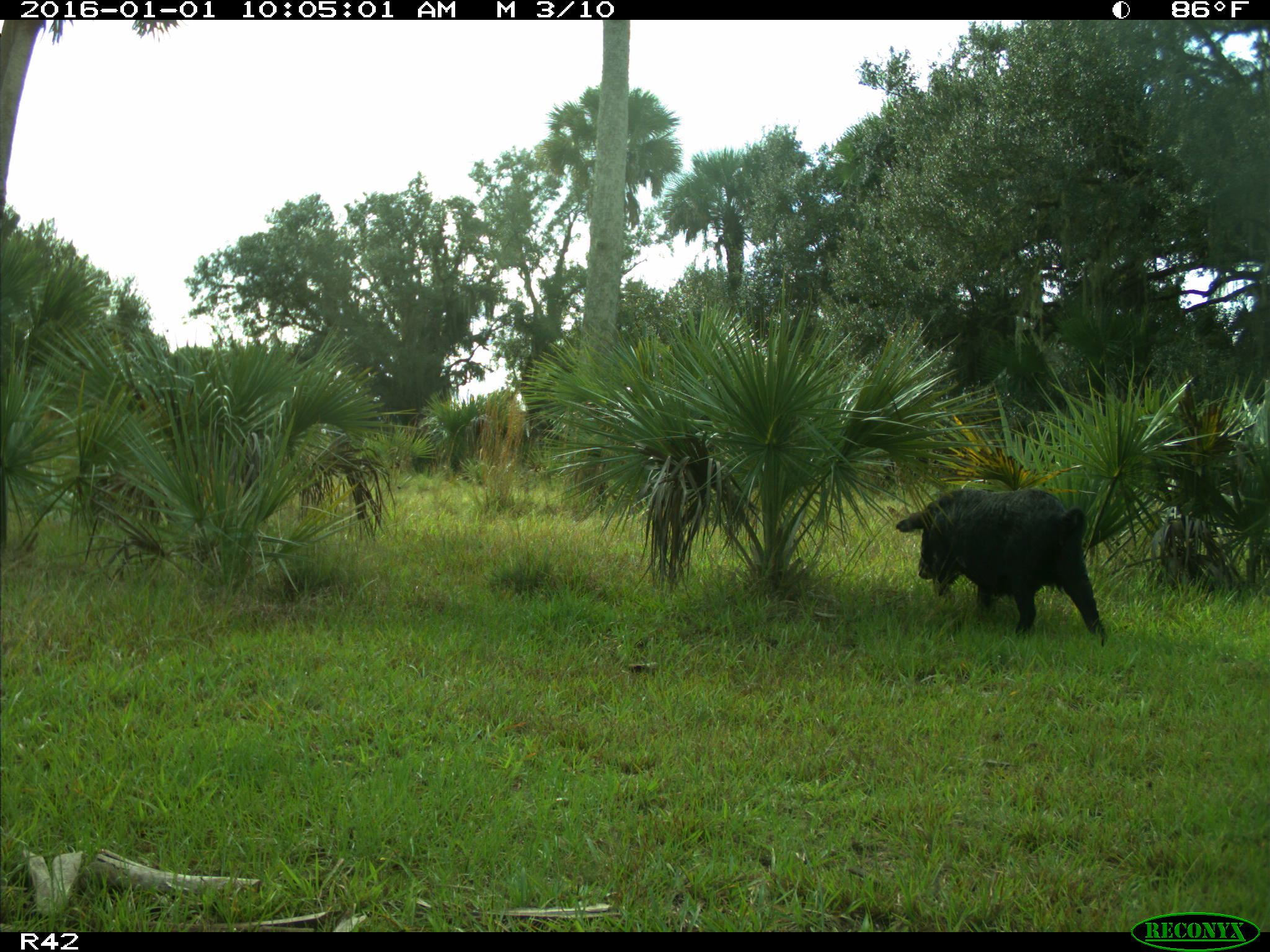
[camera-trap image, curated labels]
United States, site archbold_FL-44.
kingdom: Animalia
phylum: Chordata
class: Mammalia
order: Artiodactyla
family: Suidae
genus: Sus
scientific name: Sus scrofa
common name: wild boar